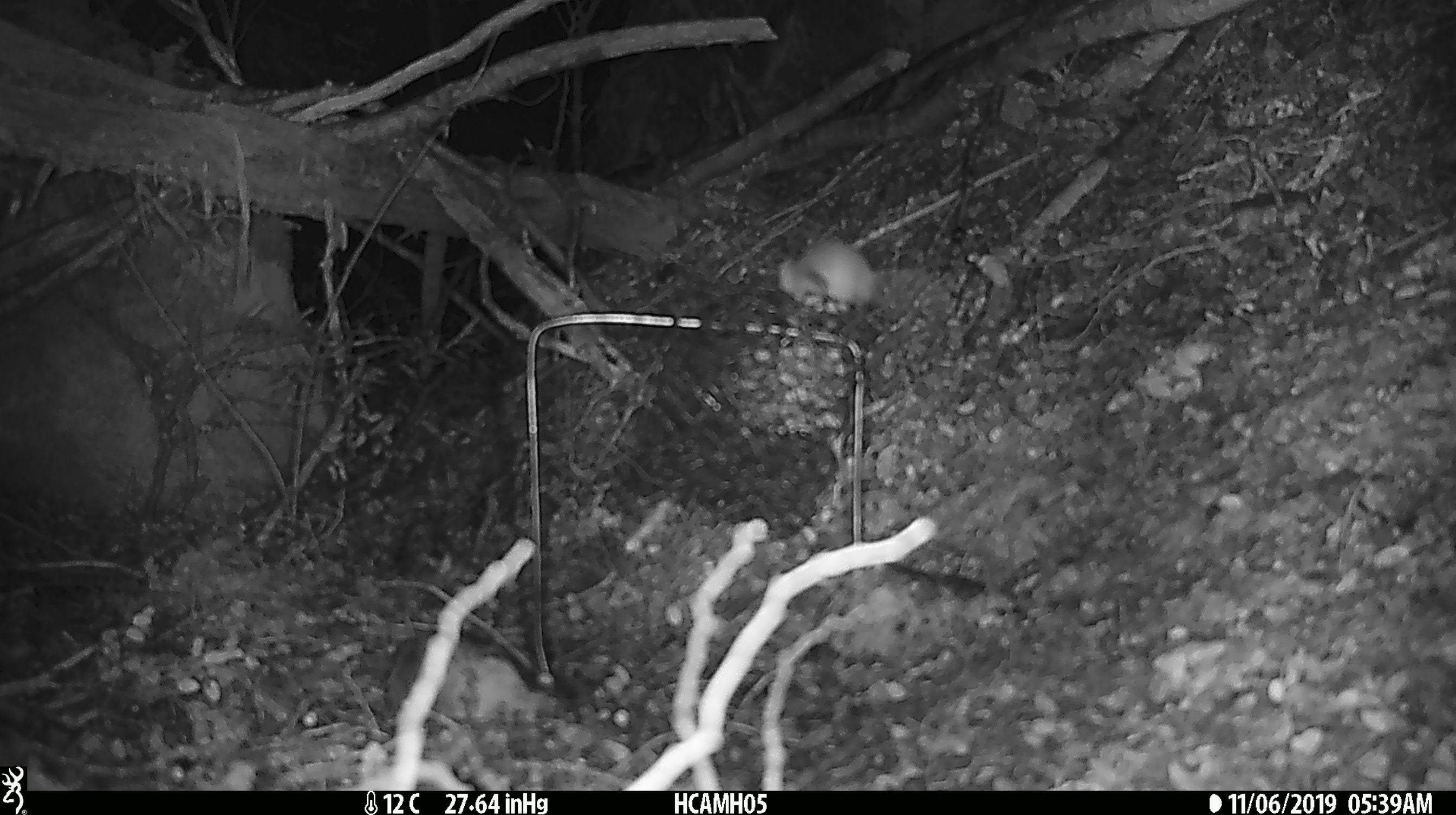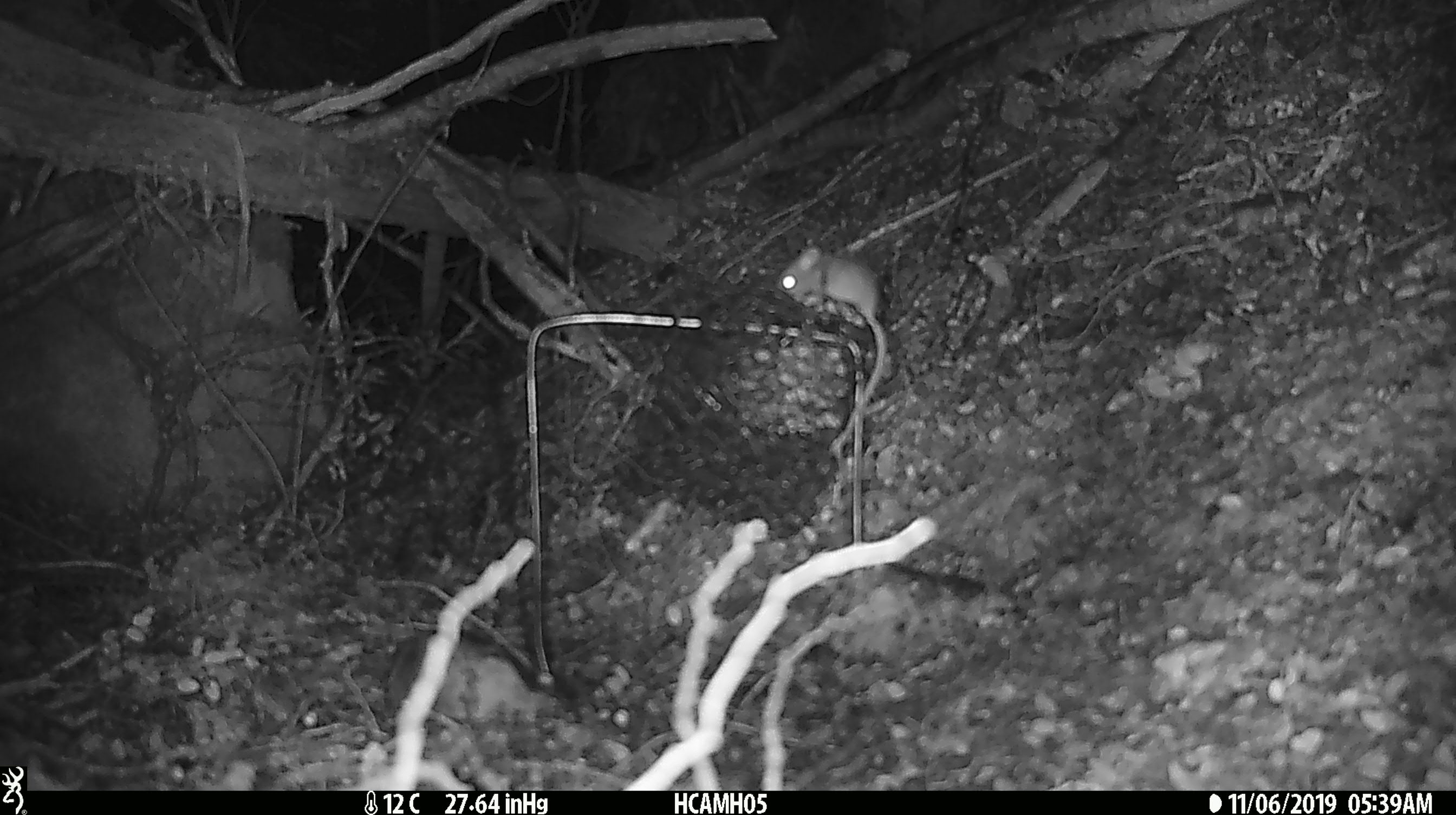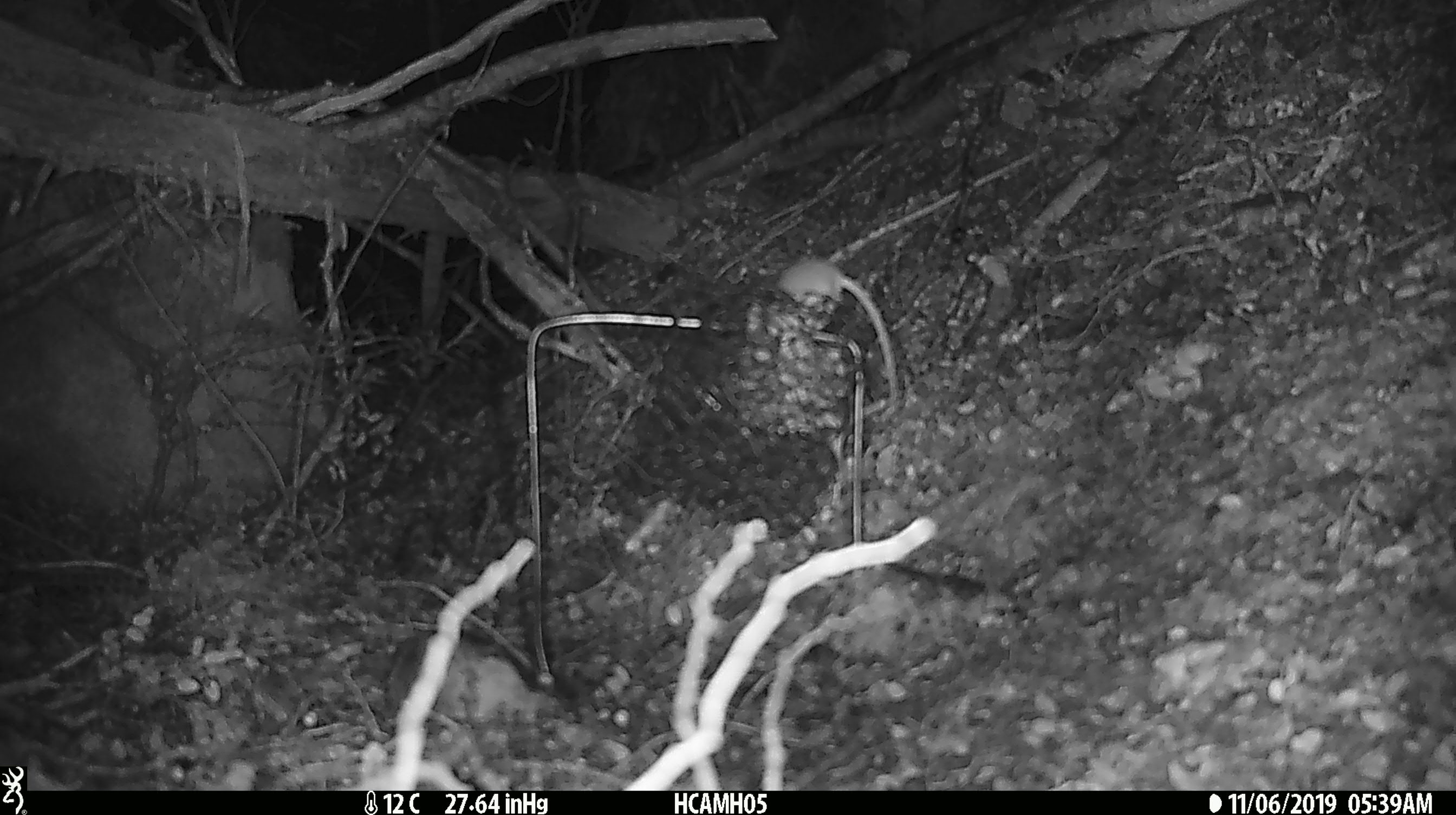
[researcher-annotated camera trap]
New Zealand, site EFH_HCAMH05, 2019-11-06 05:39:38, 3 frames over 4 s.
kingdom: Animalia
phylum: Chordata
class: Mammalia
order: Rodentia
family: Muridae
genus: Mus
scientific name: Mus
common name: mouse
Mouse (Mus).